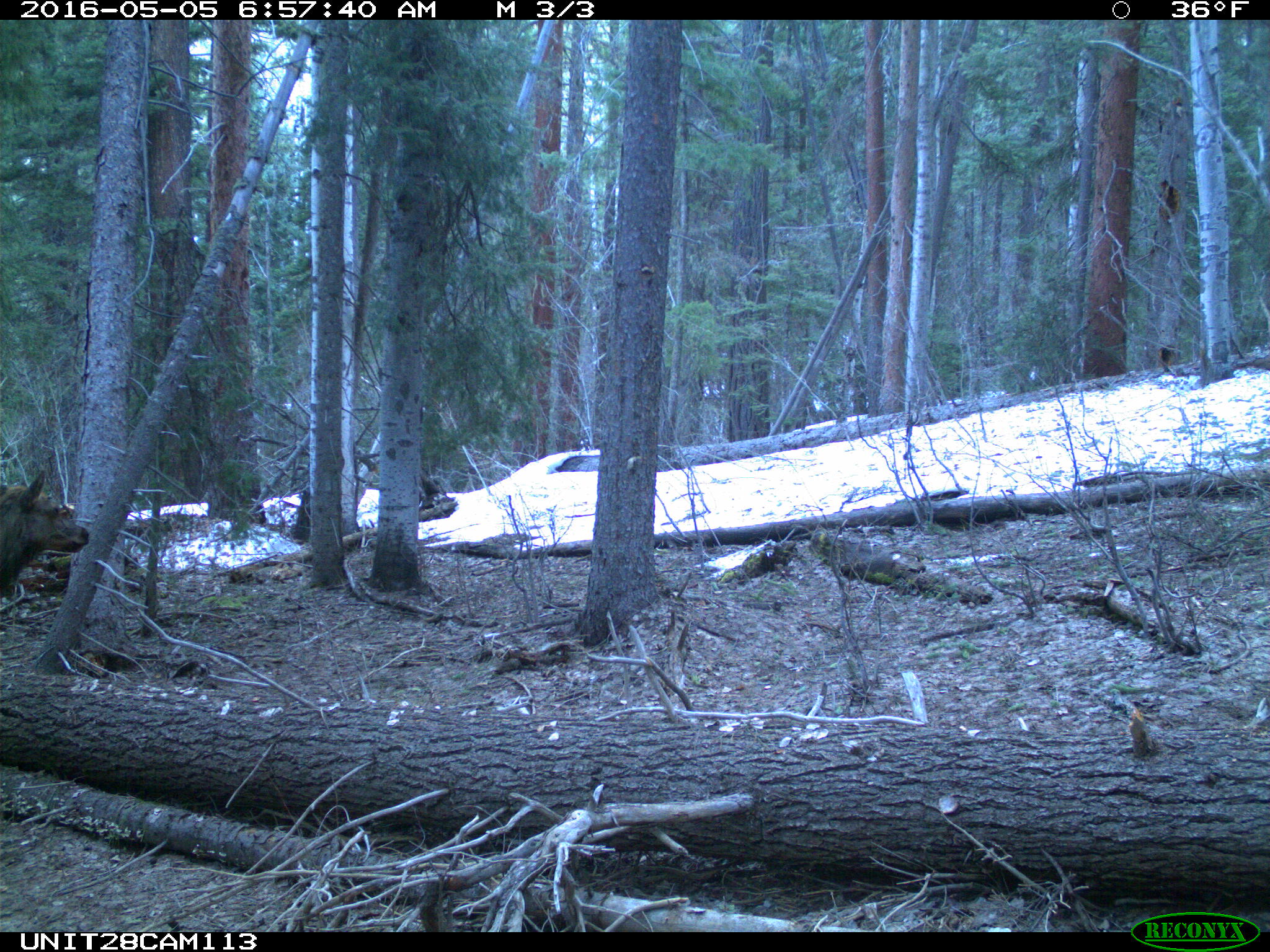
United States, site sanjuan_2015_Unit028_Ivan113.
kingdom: Animalia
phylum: Chordata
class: Mammalia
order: Artiodactyla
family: Cervidae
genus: Cervus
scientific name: Cervus elaphus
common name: red deer